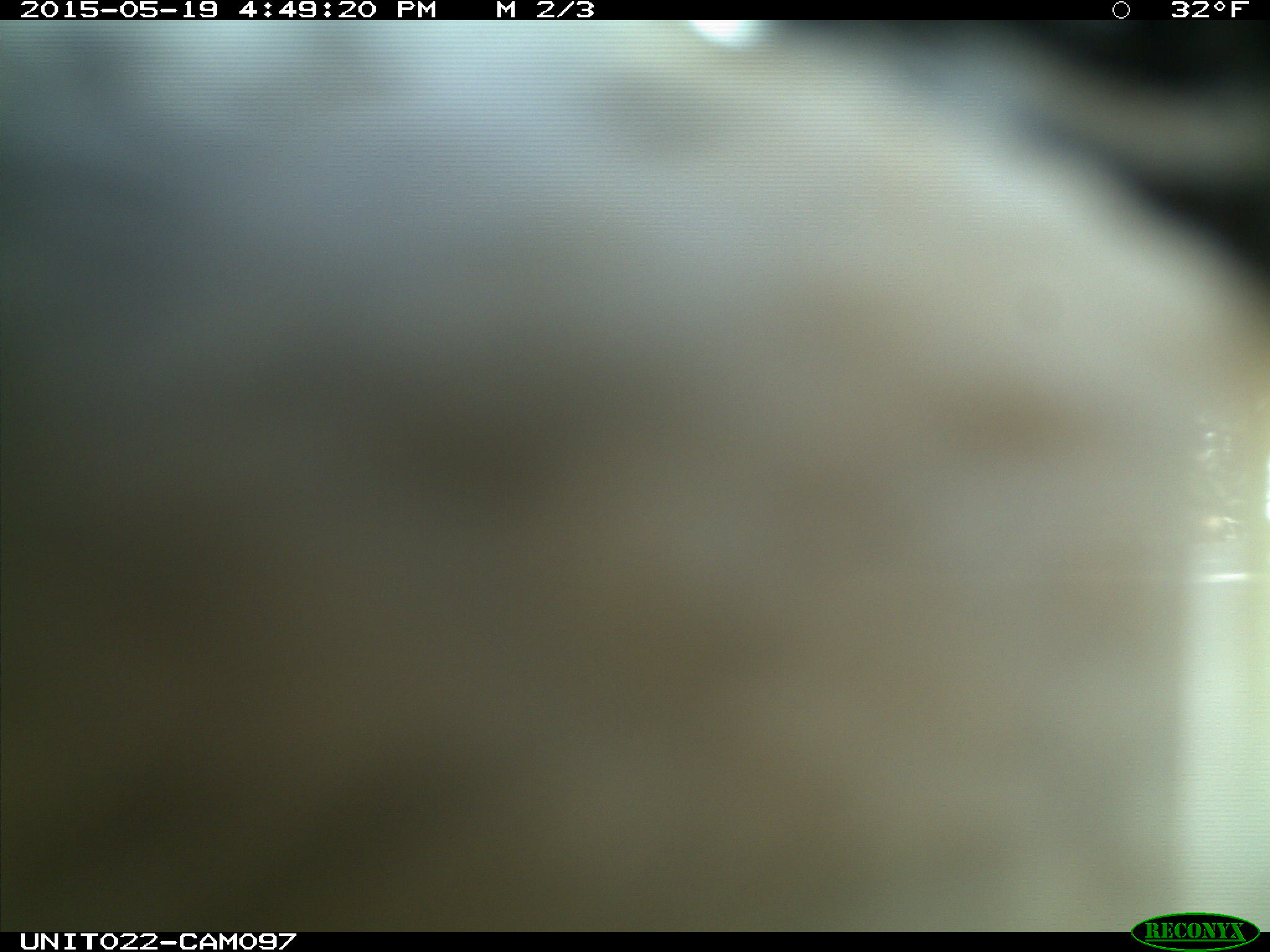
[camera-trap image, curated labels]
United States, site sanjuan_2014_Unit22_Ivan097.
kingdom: Animalia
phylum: Chordata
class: Aves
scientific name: Aves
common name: birds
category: unidentified bird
Unidentified bird (birds) (Aves).